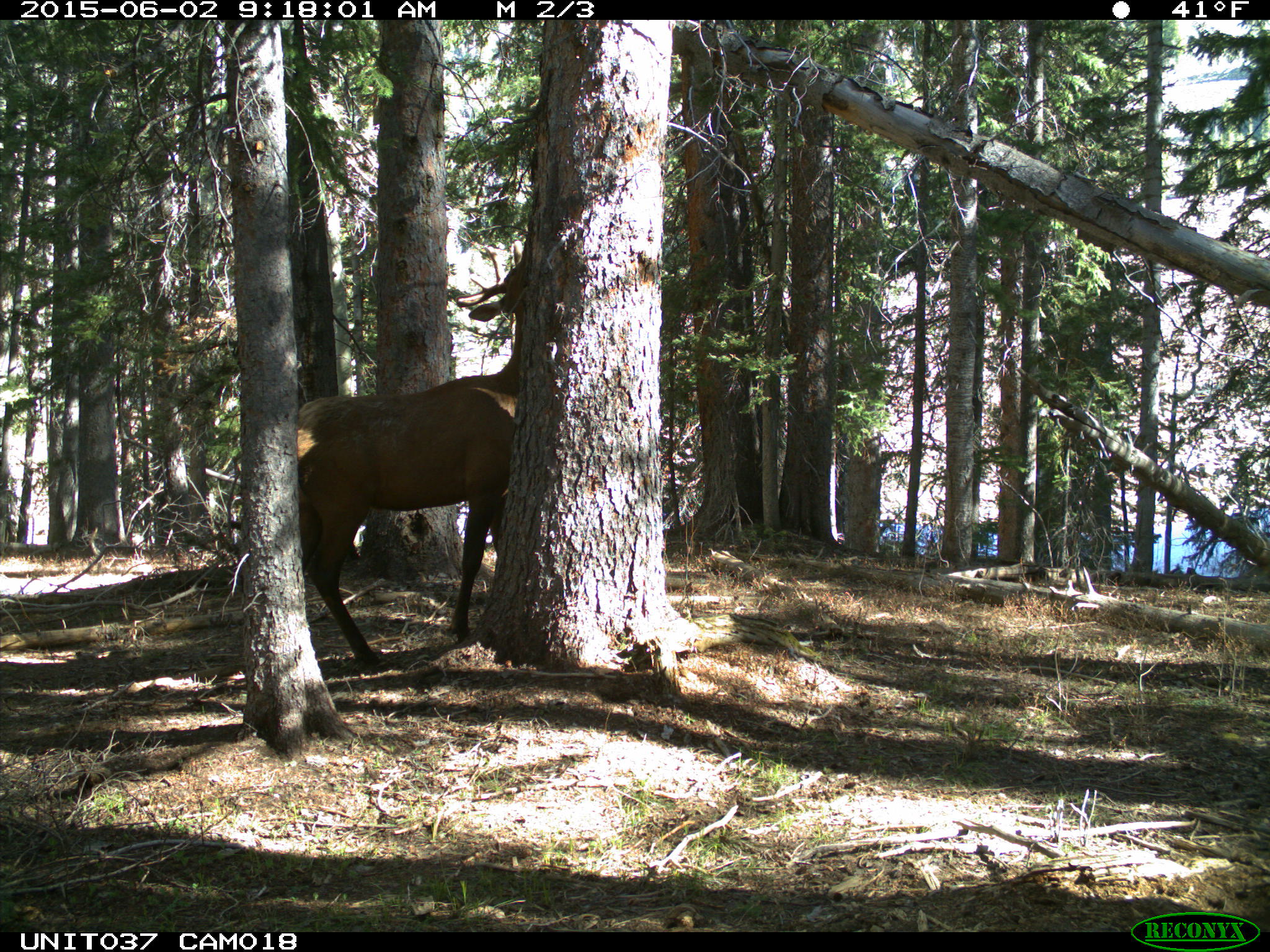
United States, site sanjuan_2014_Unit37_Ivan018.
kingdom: Animalia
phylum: Chordata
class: Mammalia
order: Artiodactyla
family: Cervidae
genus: Cervus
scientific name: Cervus elaphus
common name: red deer